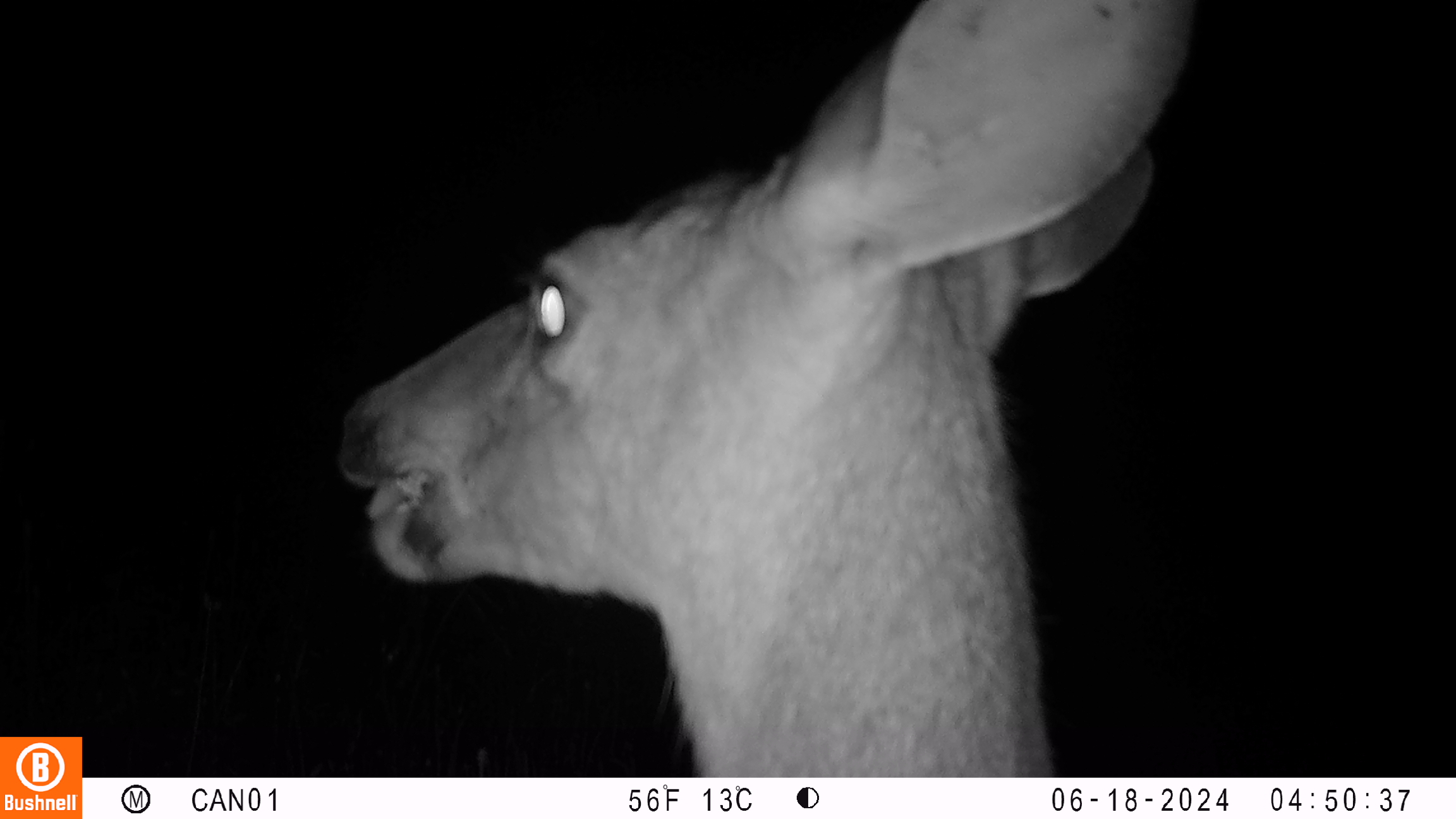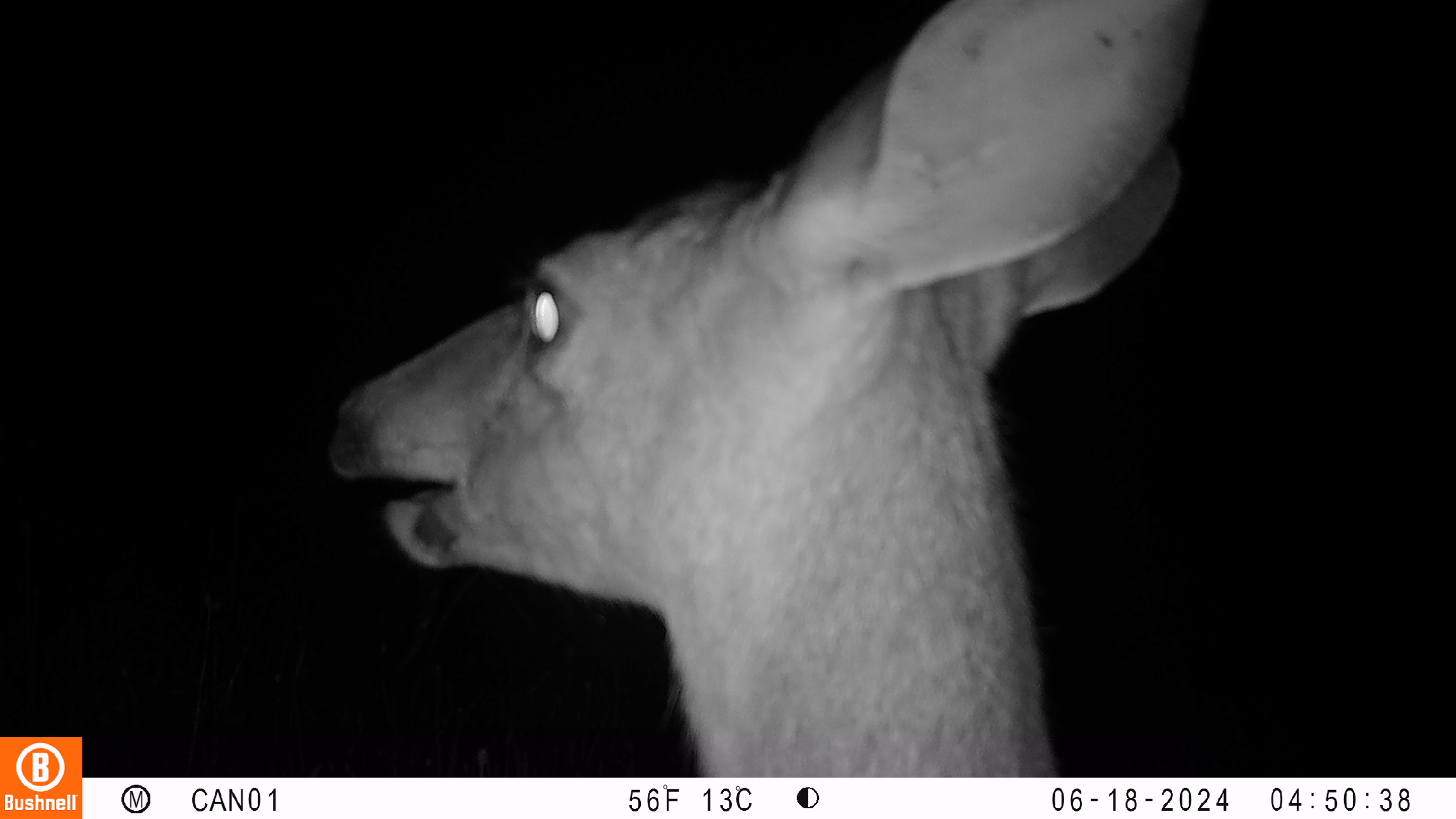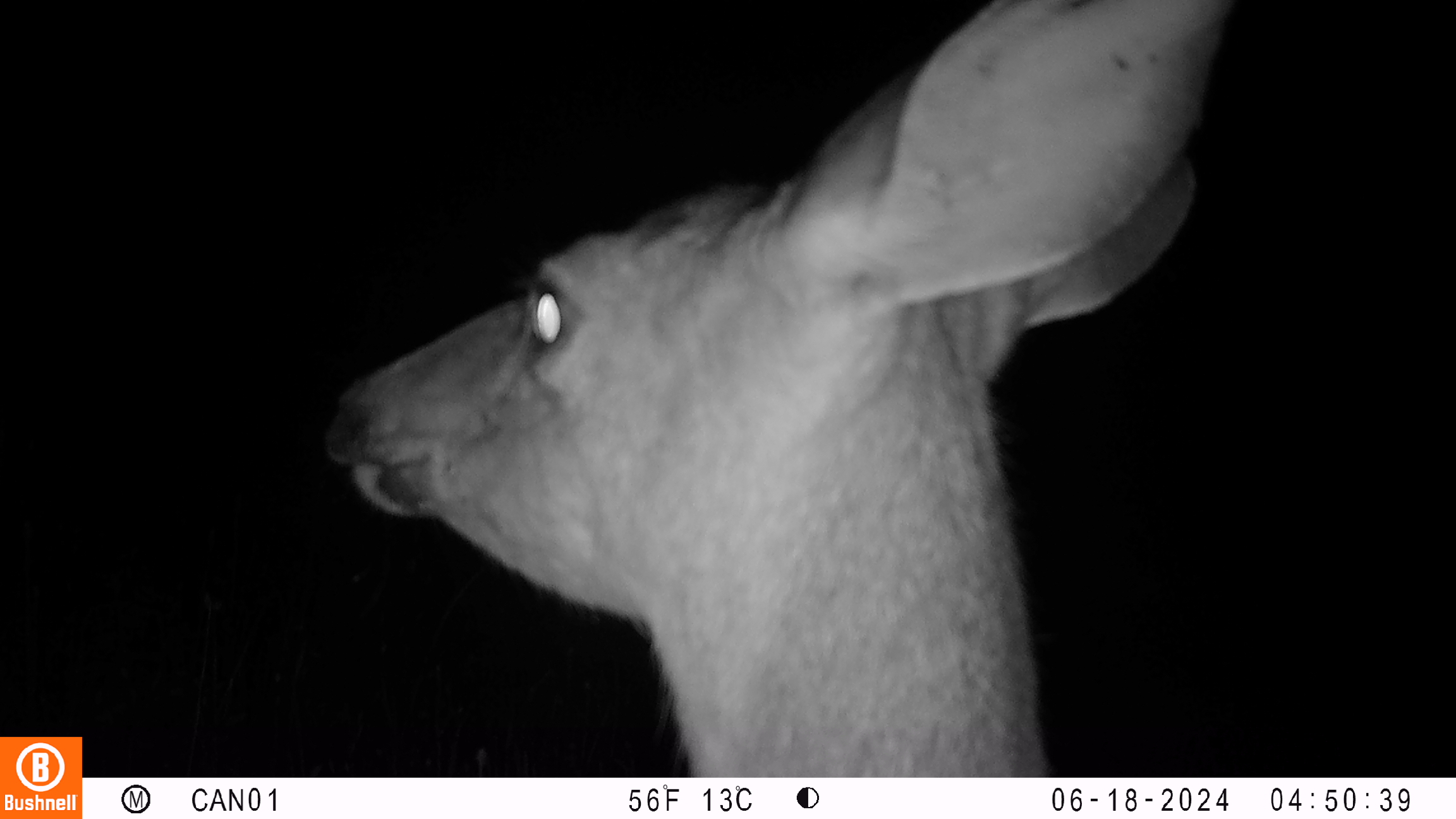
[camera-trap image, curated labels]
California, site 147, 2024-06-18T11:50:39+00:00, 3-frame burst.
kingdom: Animalia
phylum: Chordata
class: Mammalia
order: Artiodactyla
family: Cervidae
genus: Odocoileus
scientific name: Odocoileus hemionus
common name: mule deer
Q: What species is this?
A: Mule deer (Odocoileus hemionus).